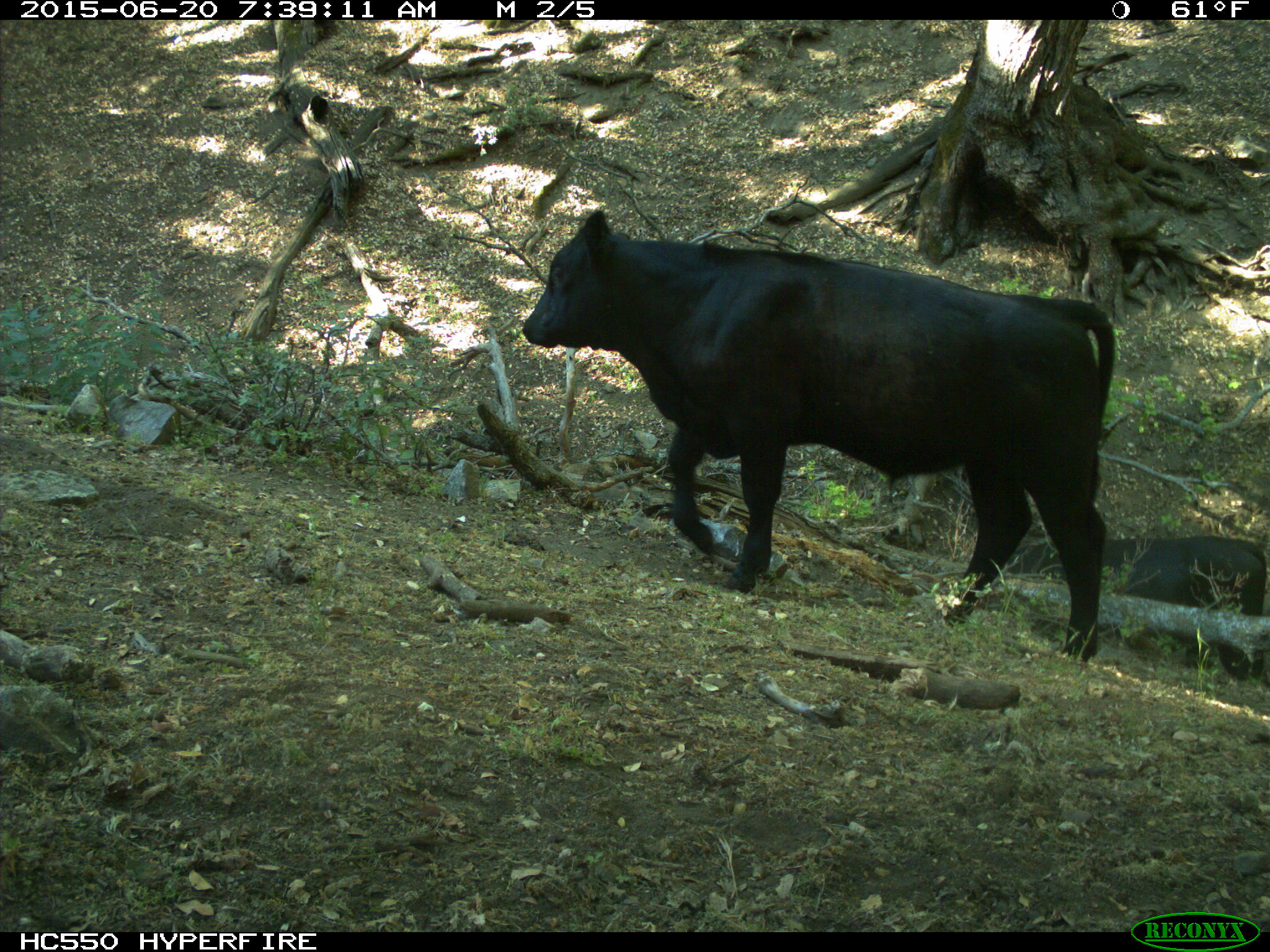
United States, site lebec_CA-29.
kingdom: Animalia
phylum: Chordata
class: Mammalia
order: Artiodactyla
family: Bovidae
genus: Bos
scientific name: Bos taurus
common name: domestic cow